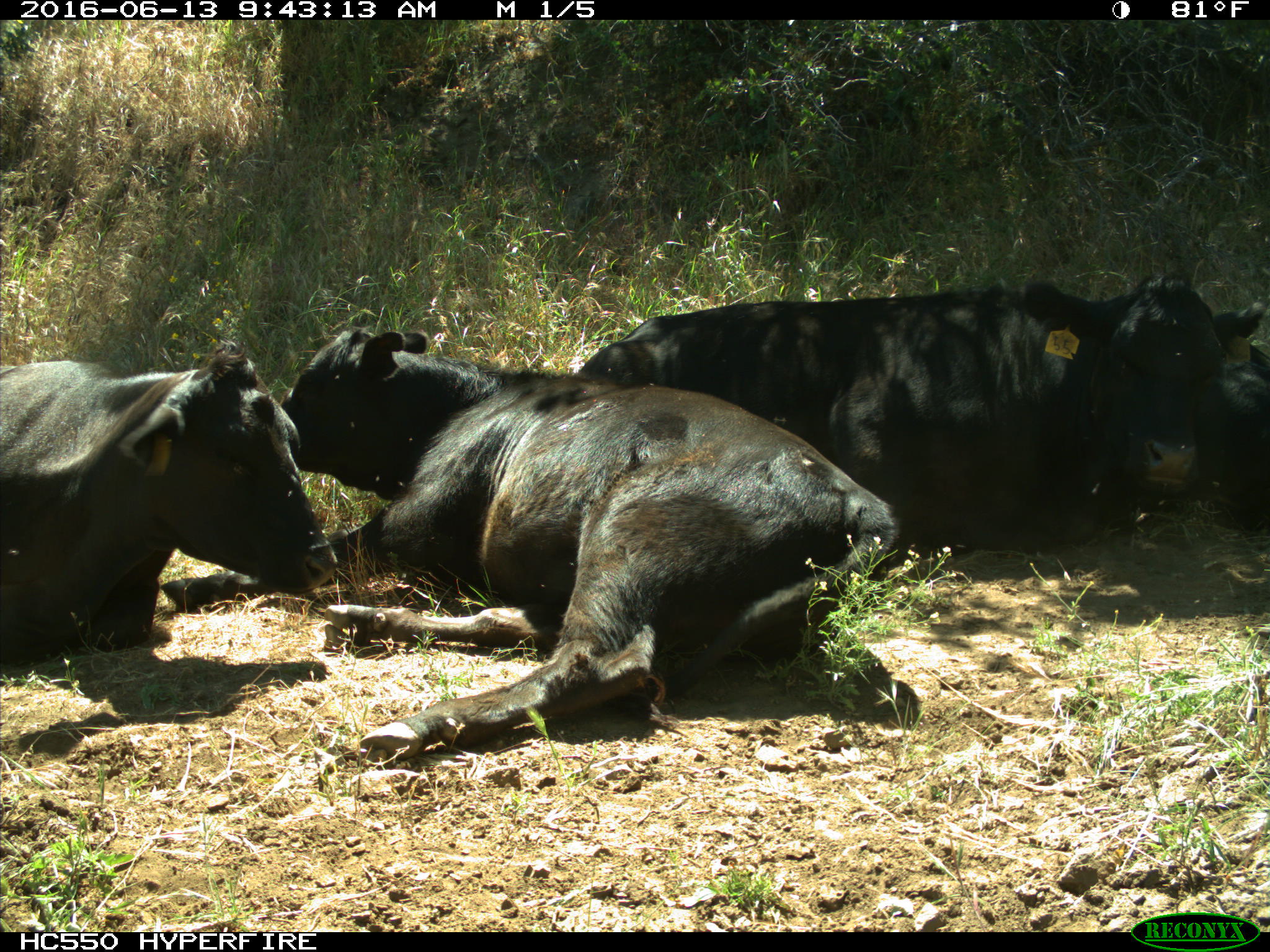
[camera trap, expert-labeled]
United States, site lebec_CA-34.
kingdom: Animalia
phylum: Chordata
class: Mammalia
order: Artiodactyla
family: Bovidae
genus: Bos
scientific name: Bos taurus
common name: domestic cow